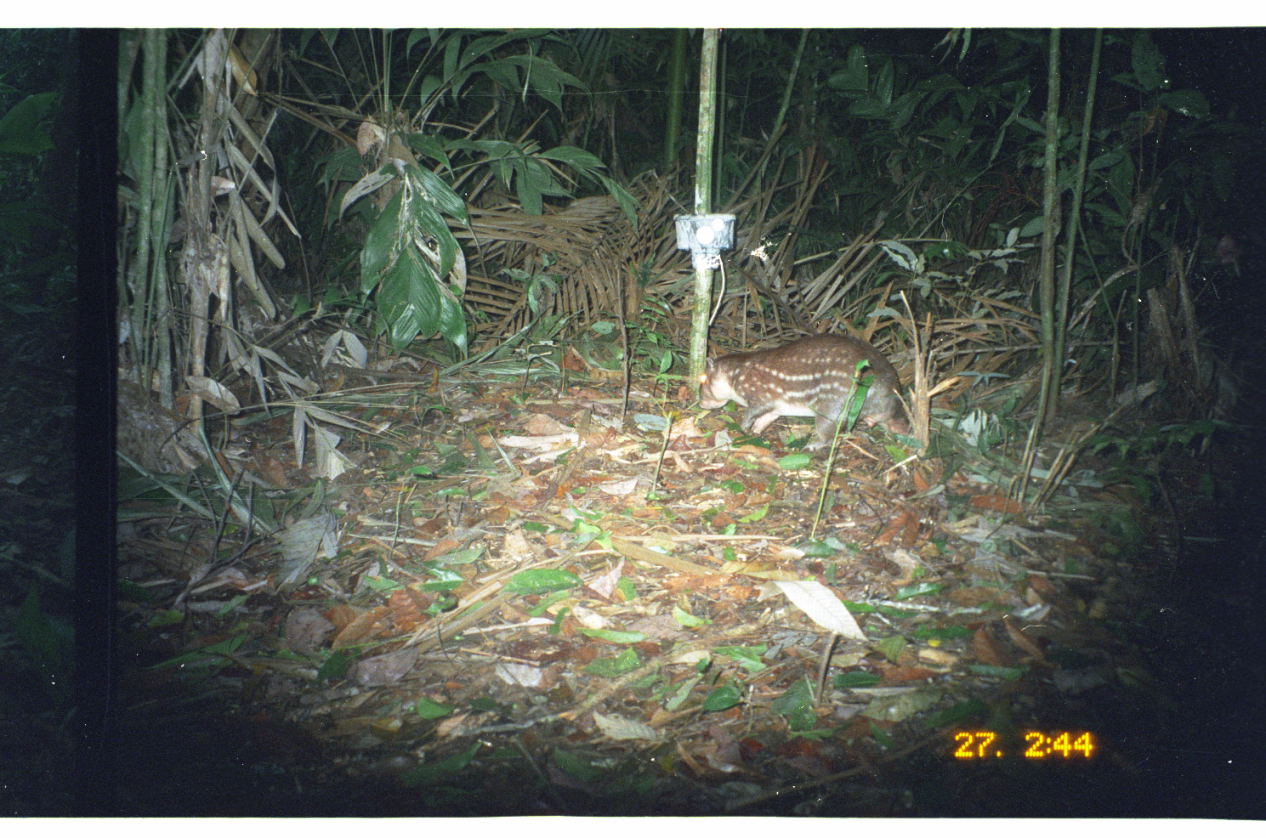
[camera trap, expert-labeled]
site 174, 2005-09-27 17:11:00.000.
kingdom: Animalia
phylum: Chordata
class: Mammalia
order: Rodentia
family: Cuniculidae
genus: Cuniculus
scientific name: Cuniculus paca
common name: spotted paca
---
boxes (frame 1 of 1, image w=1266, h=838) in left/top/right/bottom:
cuniculus paca: 698/334/914/452